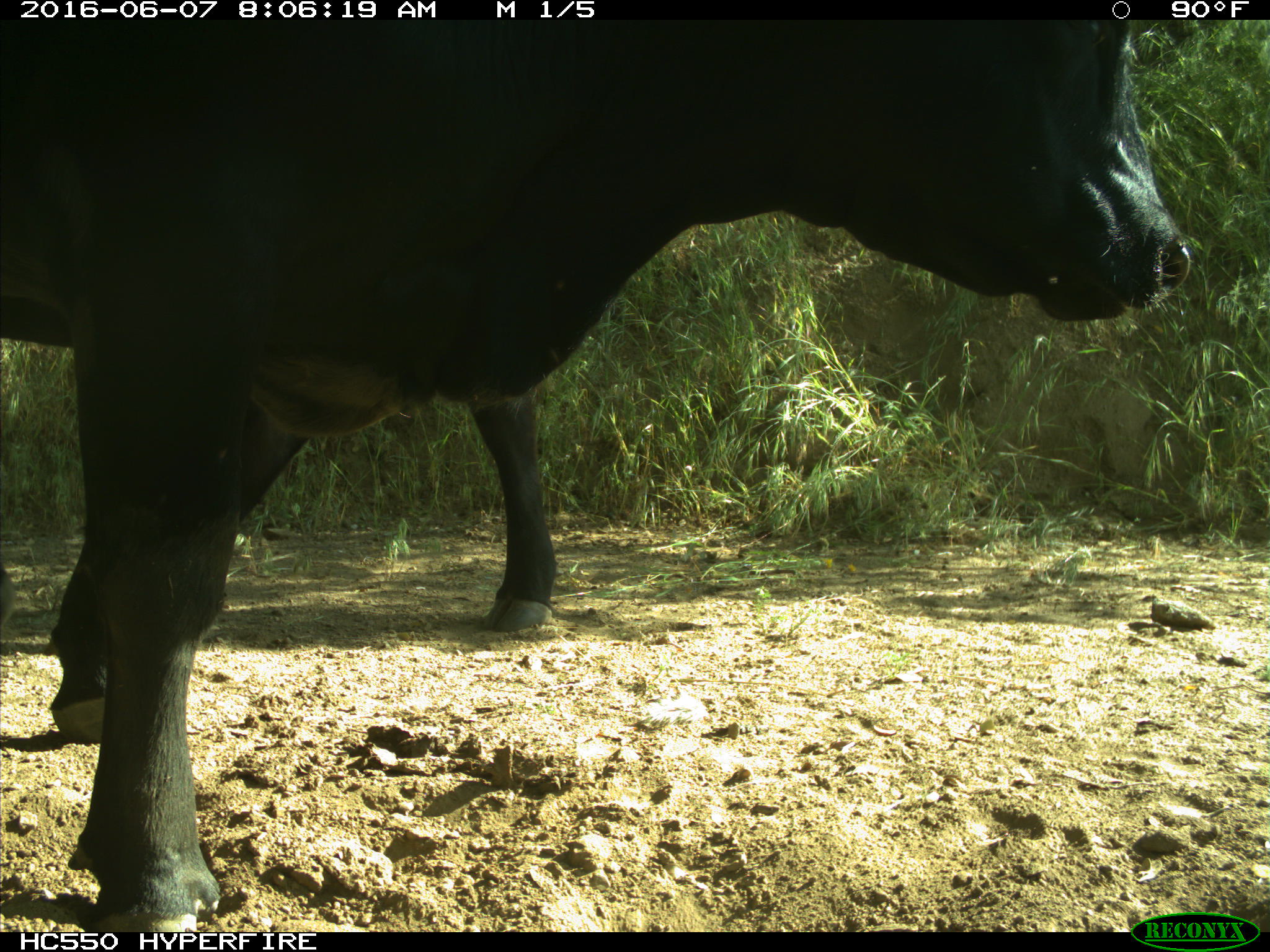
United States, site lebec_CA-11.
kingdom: Animalia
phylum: Chordata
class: Mammalia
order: Artiodactyla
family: Bovidae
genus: Bos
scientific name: Bos taurus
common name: domestic cow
Bos taurus (domestic cow).